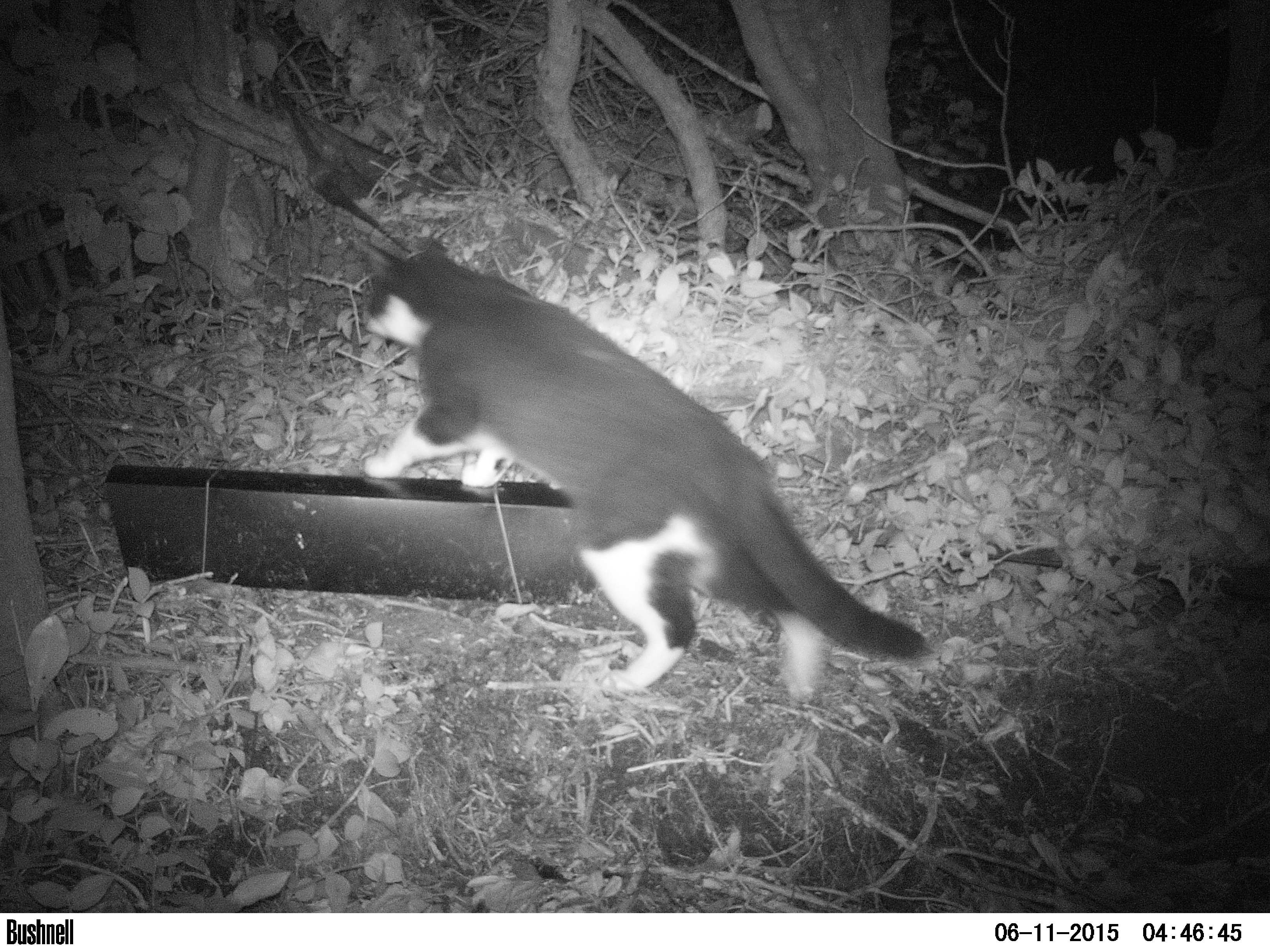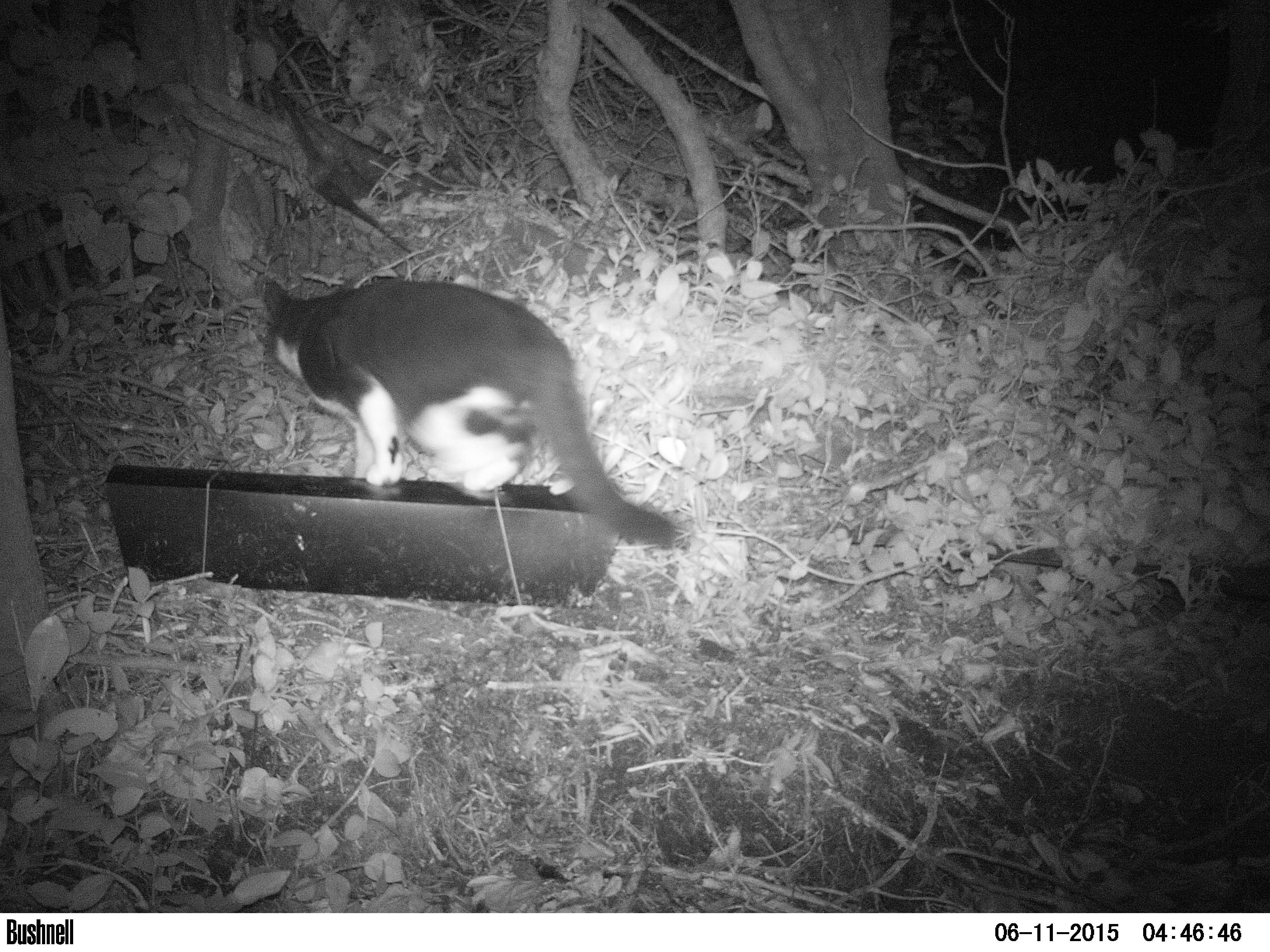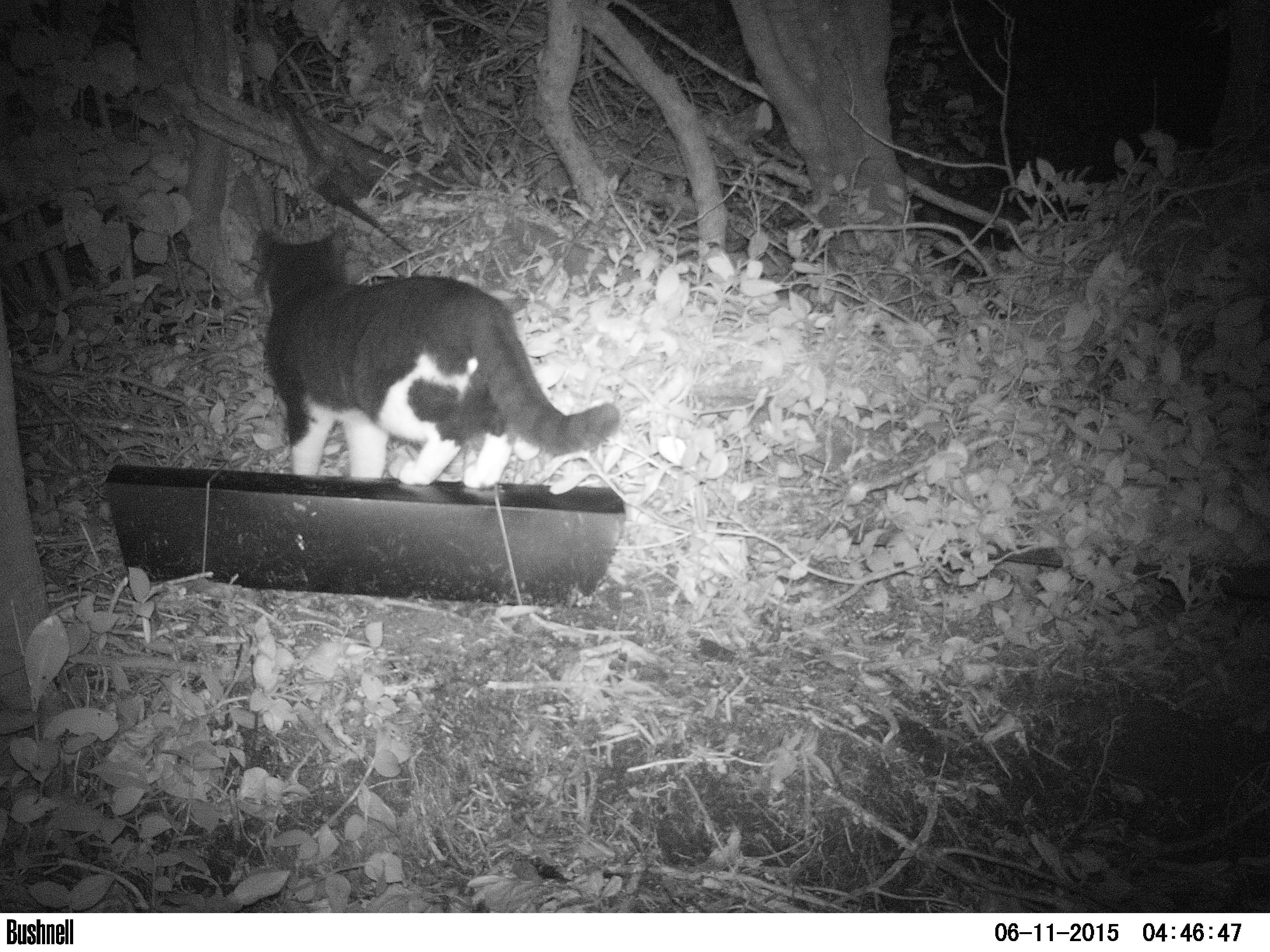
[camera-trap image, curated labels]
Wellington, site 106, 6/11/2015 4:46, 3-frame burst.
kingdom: Animalia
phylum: Chordata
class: Mammalia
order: Carnivora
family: Felidae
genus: Felis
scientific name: Felis catus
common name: cat